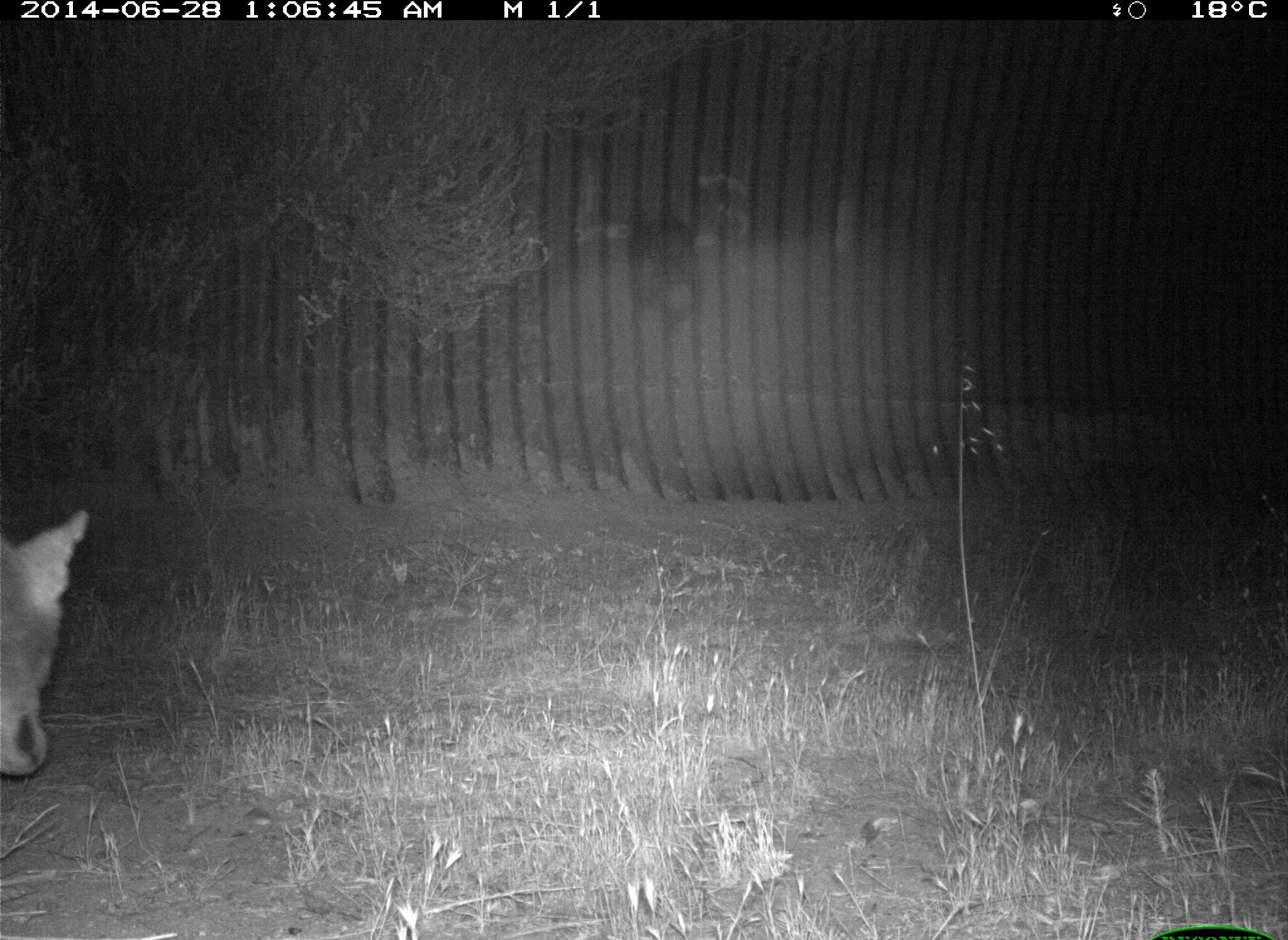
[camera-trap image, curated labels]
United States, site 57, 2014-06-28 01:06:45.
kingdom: Animalia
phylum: Chordata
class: Mammalia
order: Carnivora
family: Canidae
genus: Canis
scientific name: Canis latrans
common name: coyote